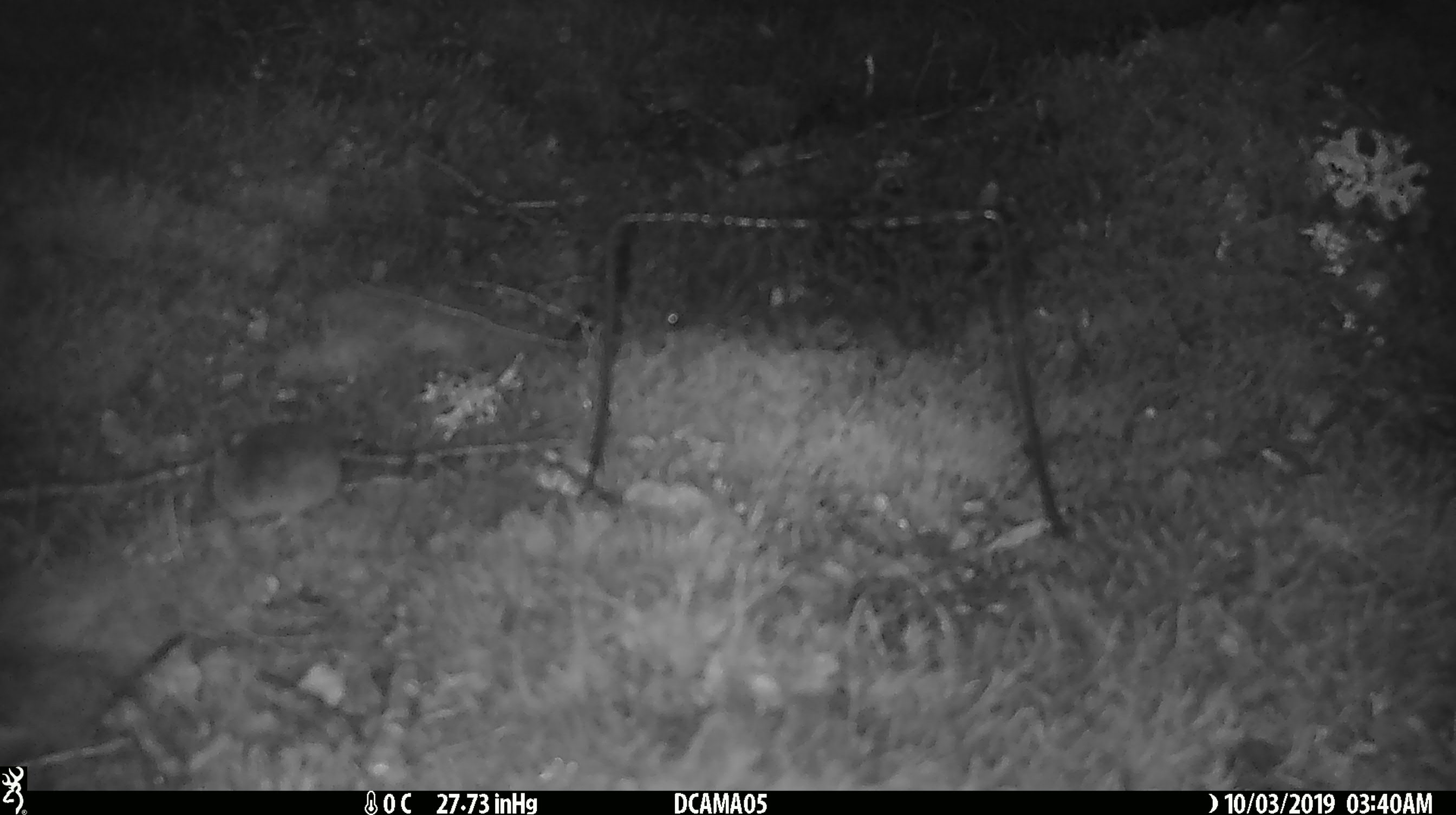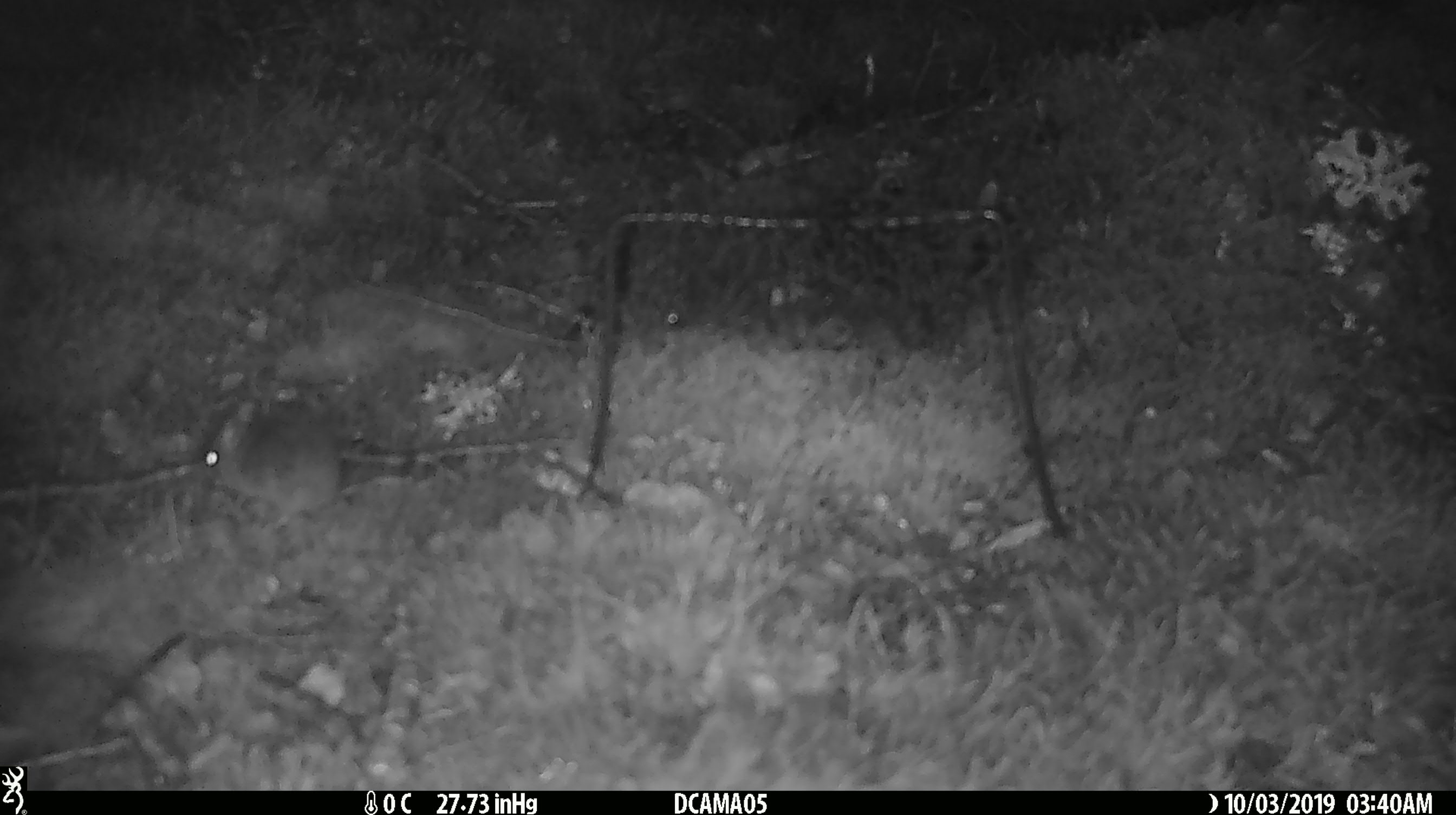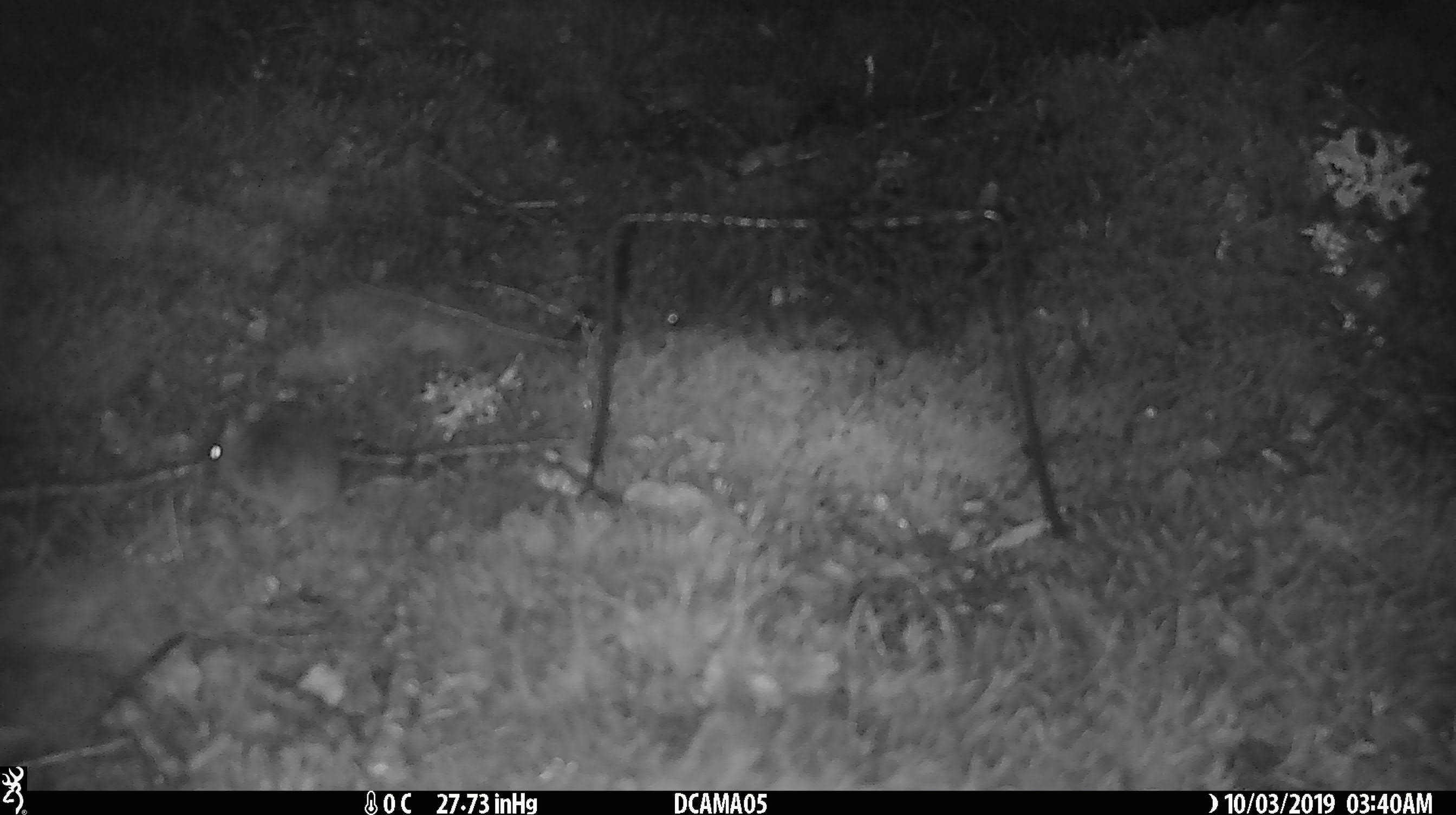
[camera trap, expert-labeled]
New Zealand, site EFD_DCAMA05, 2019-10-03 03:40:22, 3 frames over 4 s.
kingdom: Animalia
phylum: Chordata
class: Mammalia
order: Rodentia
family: Muridae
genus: Mus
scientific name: Mus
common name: mouse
Mouse (Mus).